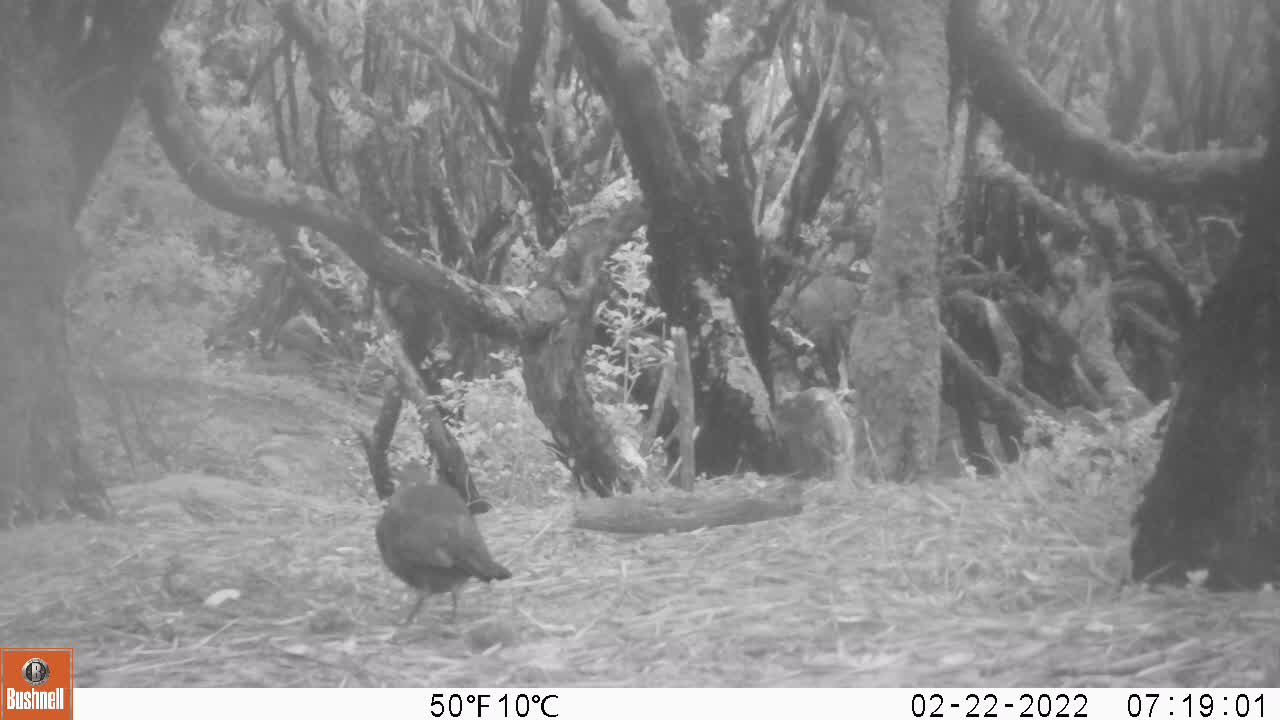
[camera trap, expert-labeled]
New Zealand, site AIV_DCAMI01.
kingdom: Animalia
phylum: Chordata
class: Aves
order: Passeriformes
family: Turdidae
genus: Turdus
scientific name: Turdus merula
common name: eurasian blackbird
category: blackbird